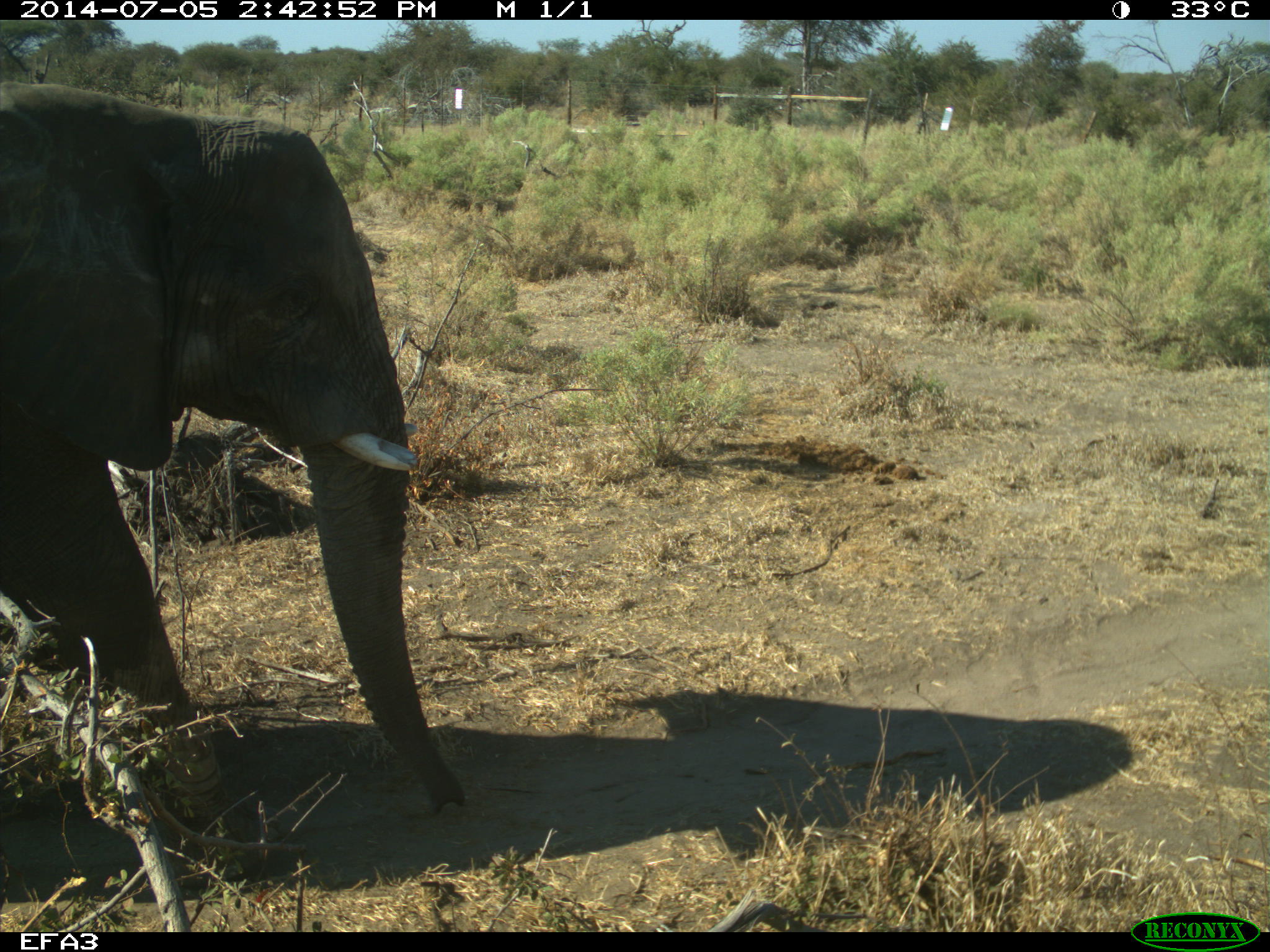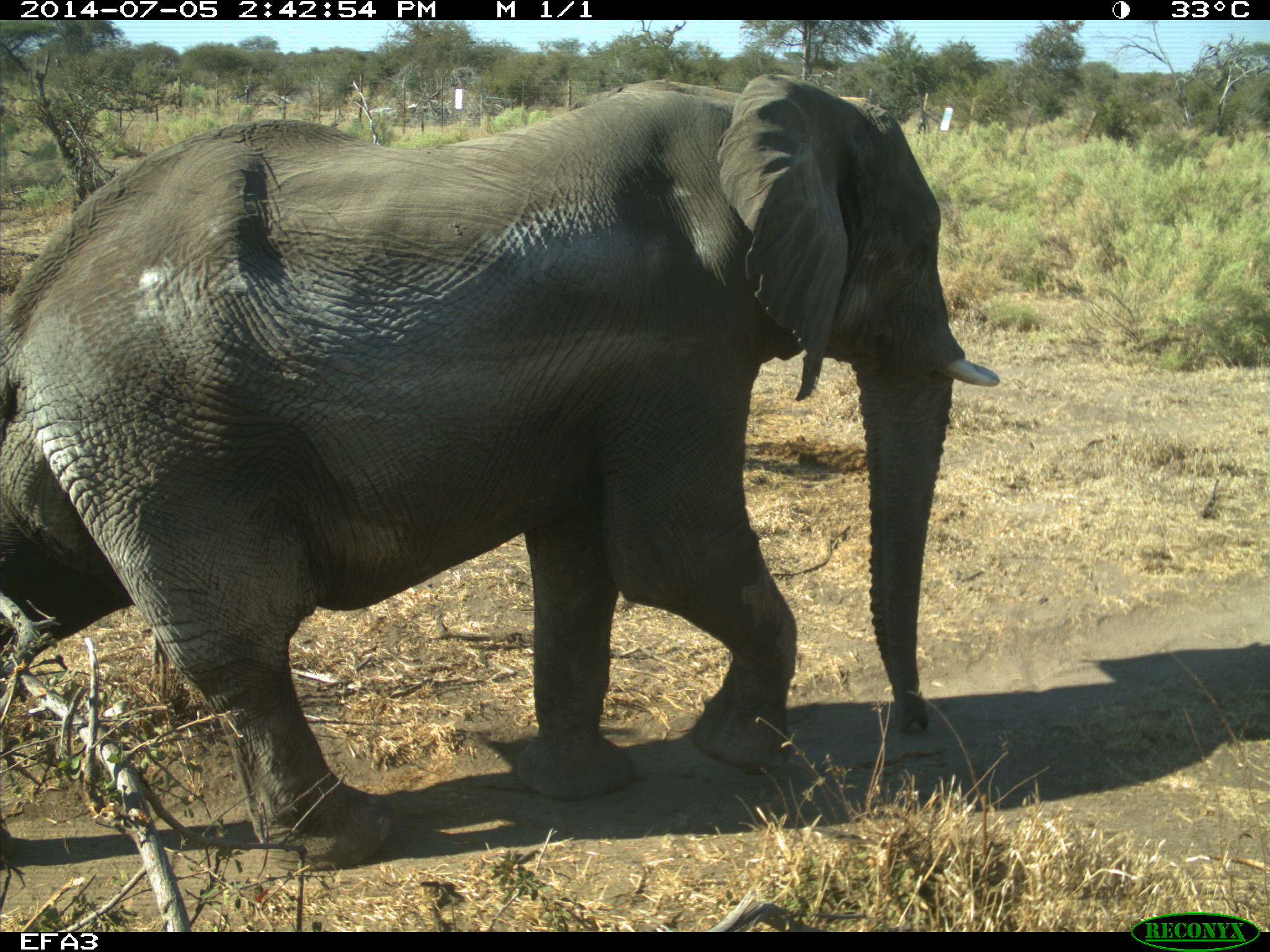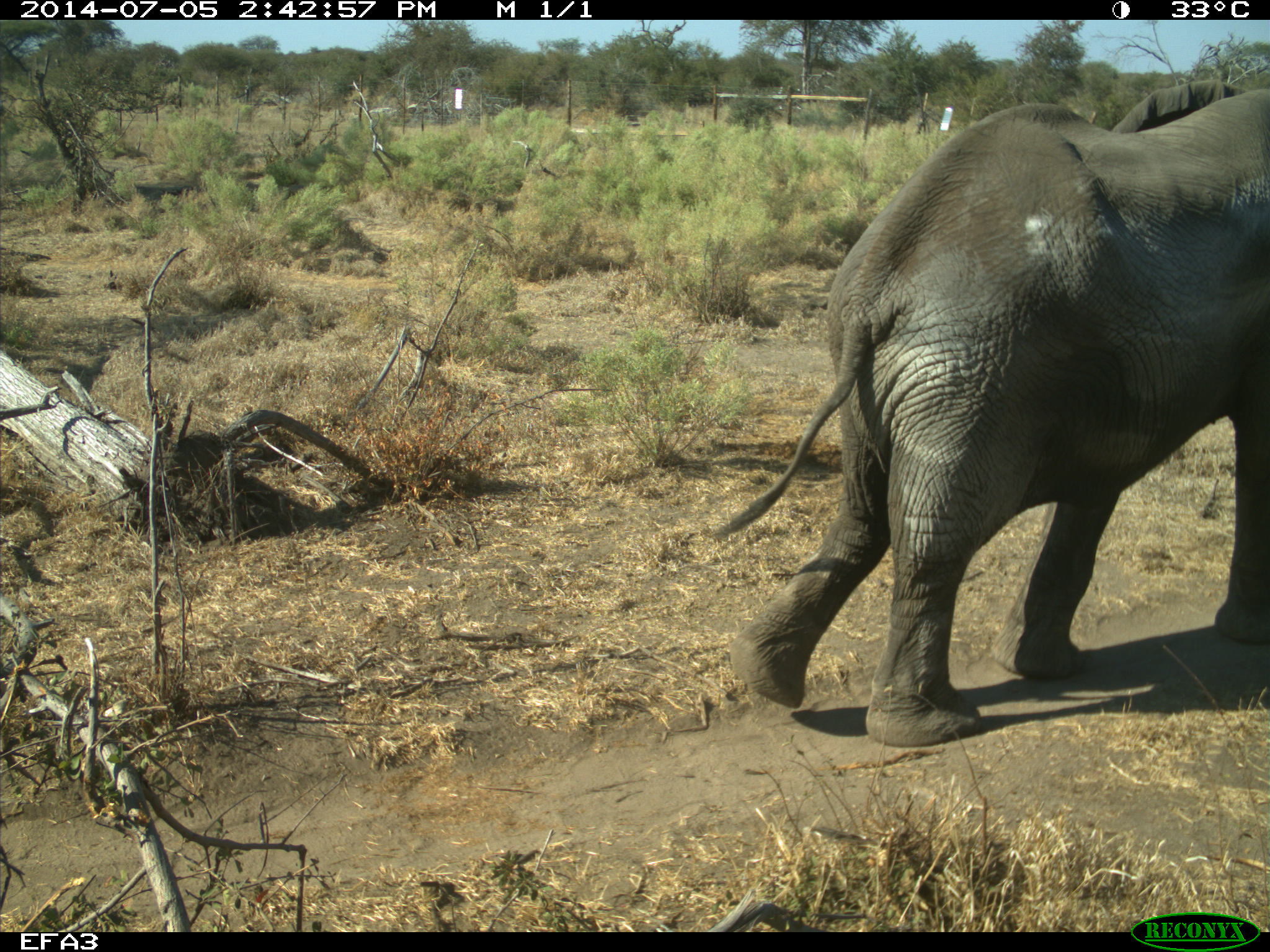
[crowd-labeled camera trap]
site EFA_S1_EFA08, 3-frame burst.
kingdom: Animalia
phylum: Chordata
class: Mammalia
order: Proboscidea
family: Elephantidae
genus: Loxodonta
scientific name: Loxodonta africana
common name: african bush elephant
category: elephant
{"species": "elephant (african bush elephant) (Loxodonta africana)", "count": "1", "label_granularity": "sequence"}